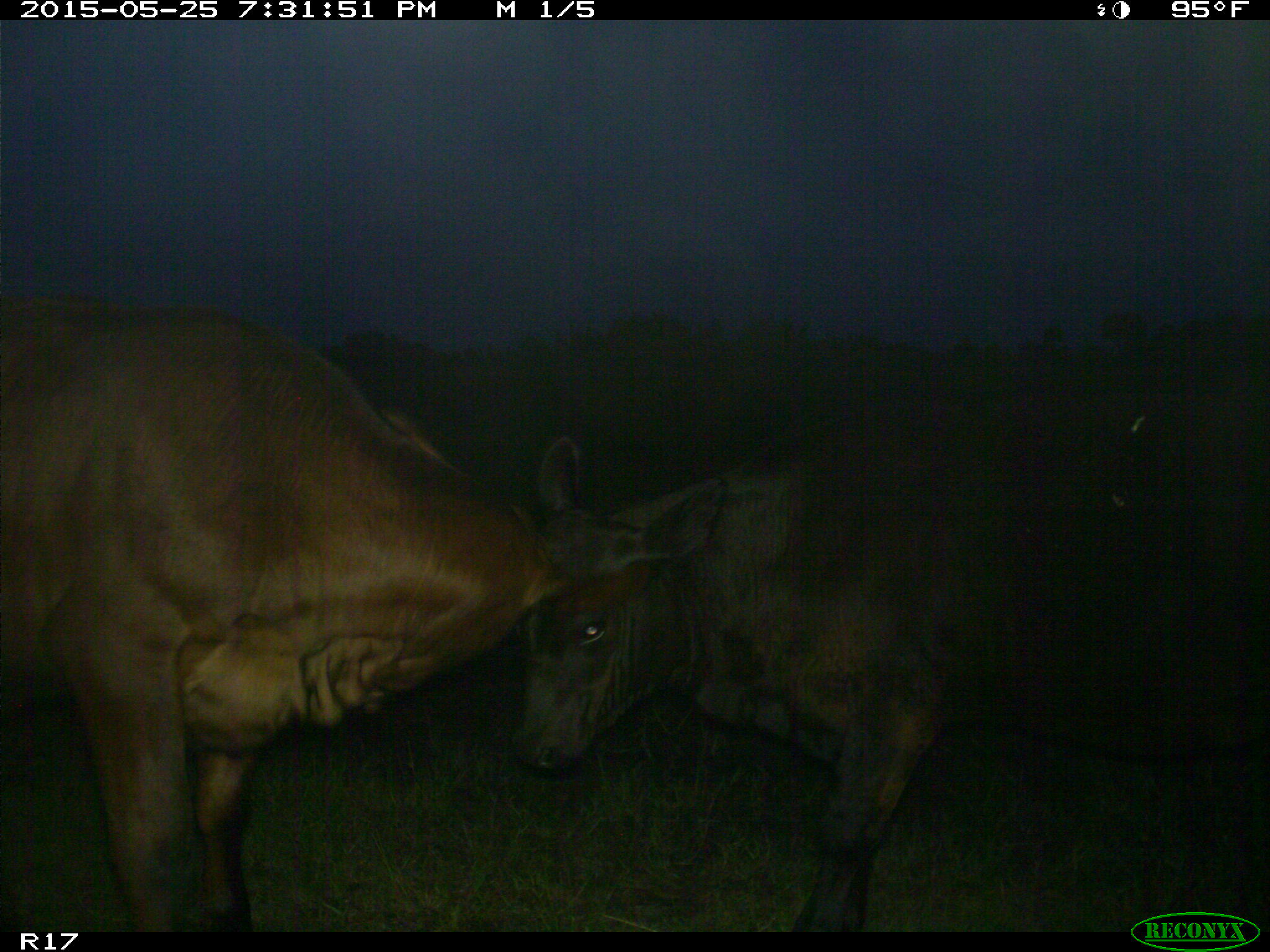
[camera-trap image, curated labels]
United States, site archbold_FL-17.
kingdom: Animalia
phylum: Chordata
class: Mammalia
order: Artiodactyla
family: Bovidae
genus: Bos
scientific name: Bos taurus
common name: domestic cow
Bos taurus (domestic cow).